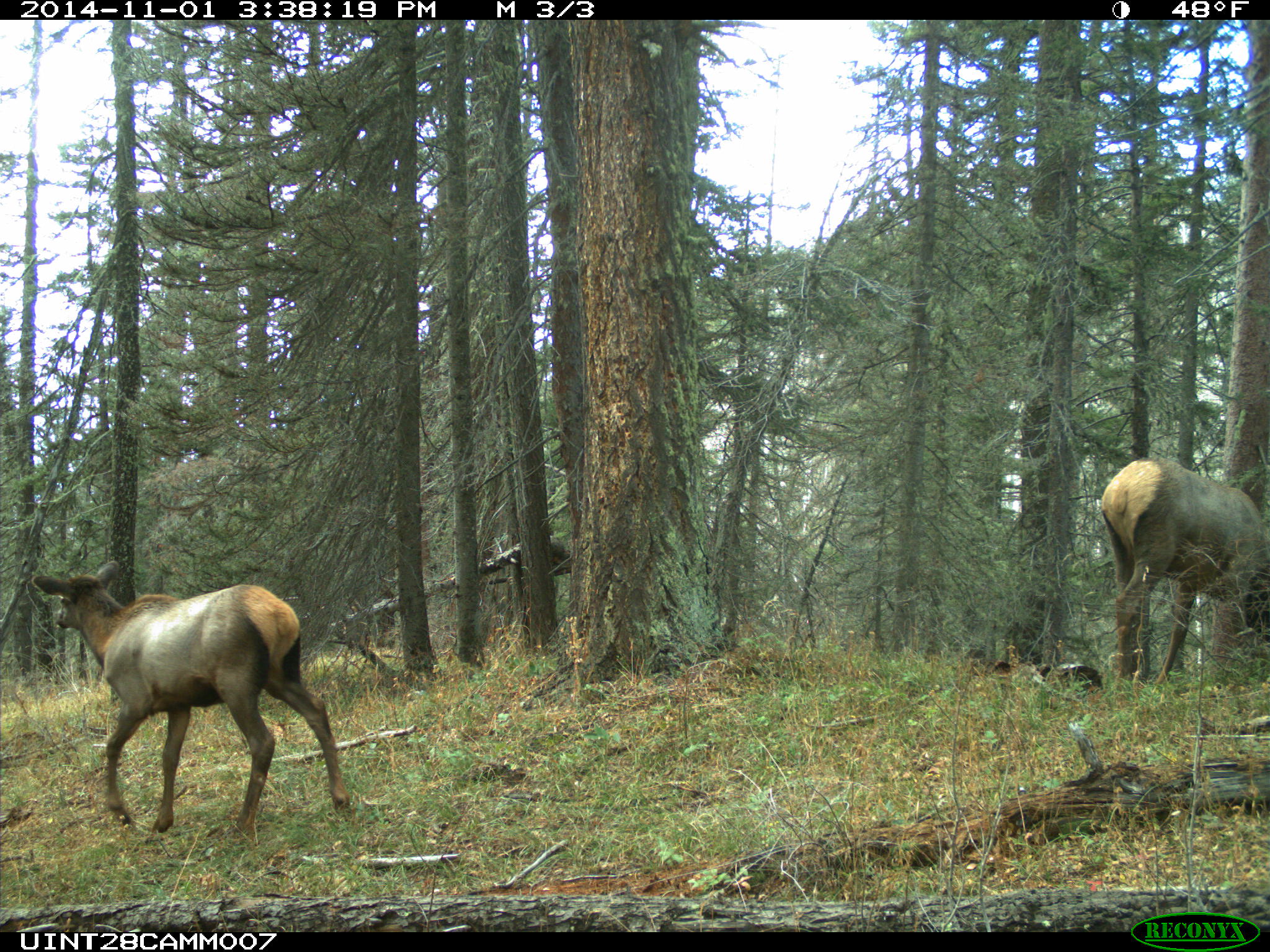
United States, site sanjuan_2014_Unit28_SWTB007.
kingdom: Animalia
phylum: Chordata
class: Mammalia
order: Artiodactyla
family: Cervidae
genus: Cervus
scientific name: Cervus elaphus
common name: red deer